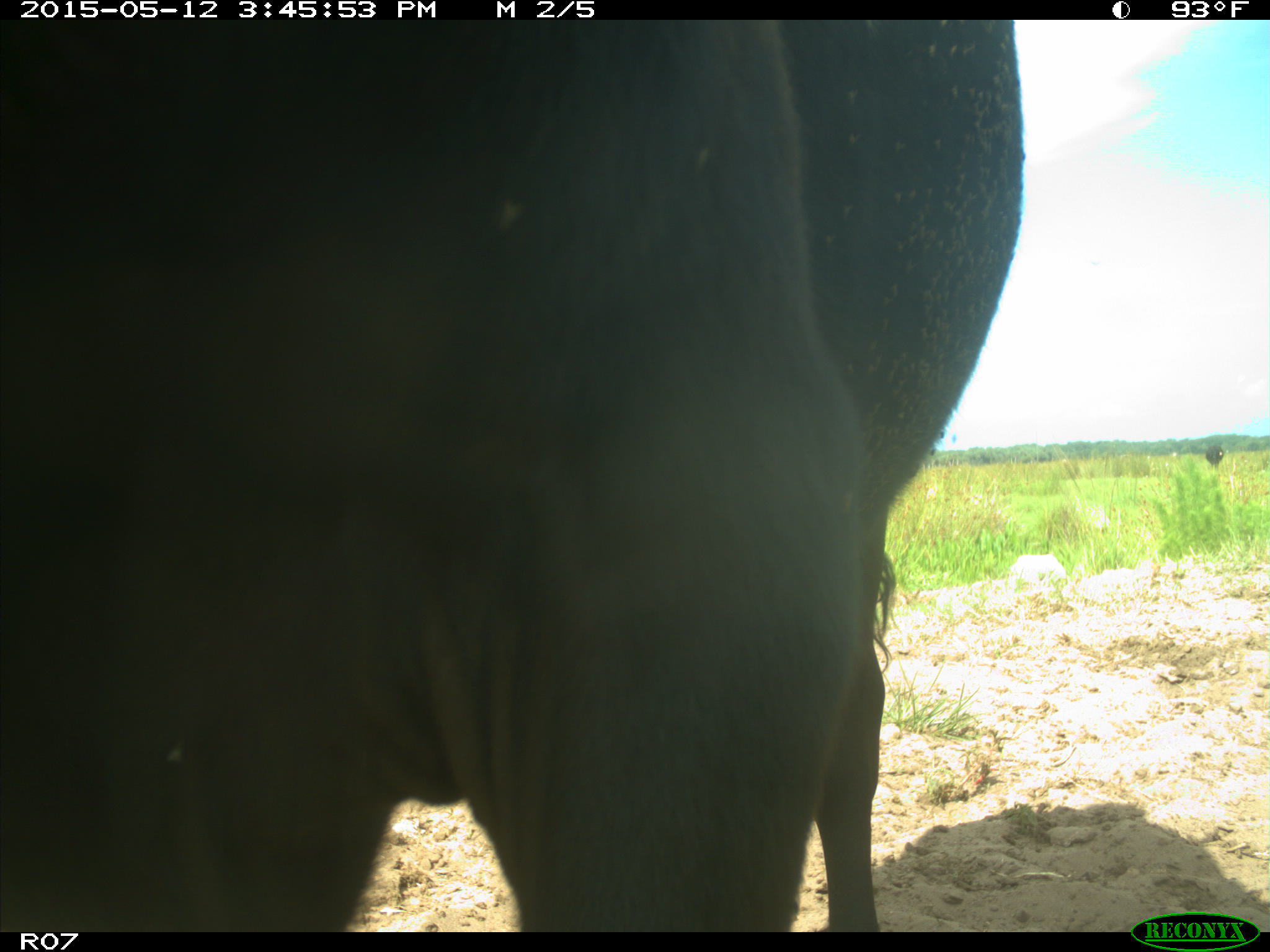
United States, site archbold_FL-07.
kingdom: Animalia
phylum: Chordata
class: Mammalia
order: Artiodactyla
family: Bovidae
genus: Bos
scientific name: Bos taurus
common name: domestic cow